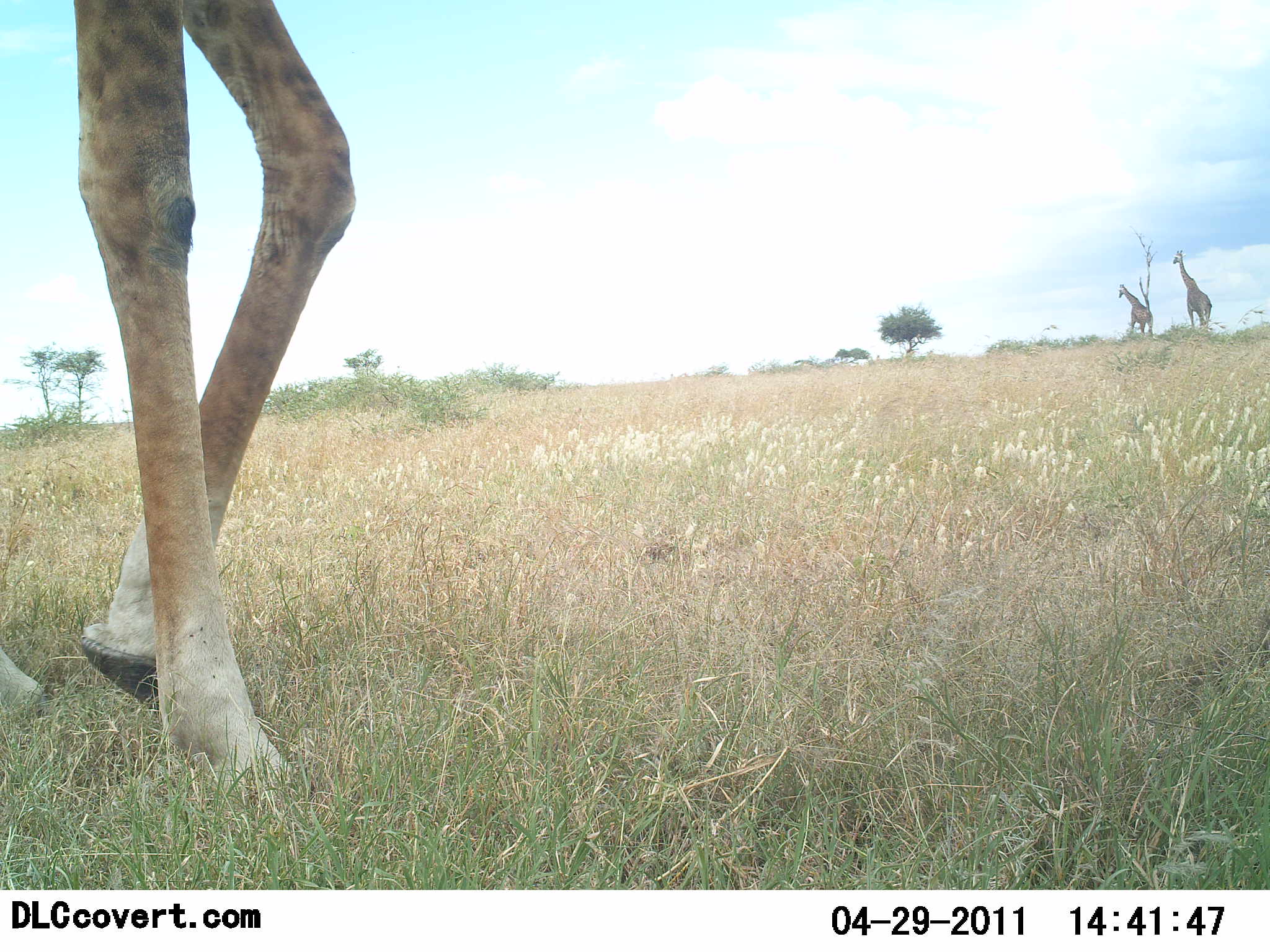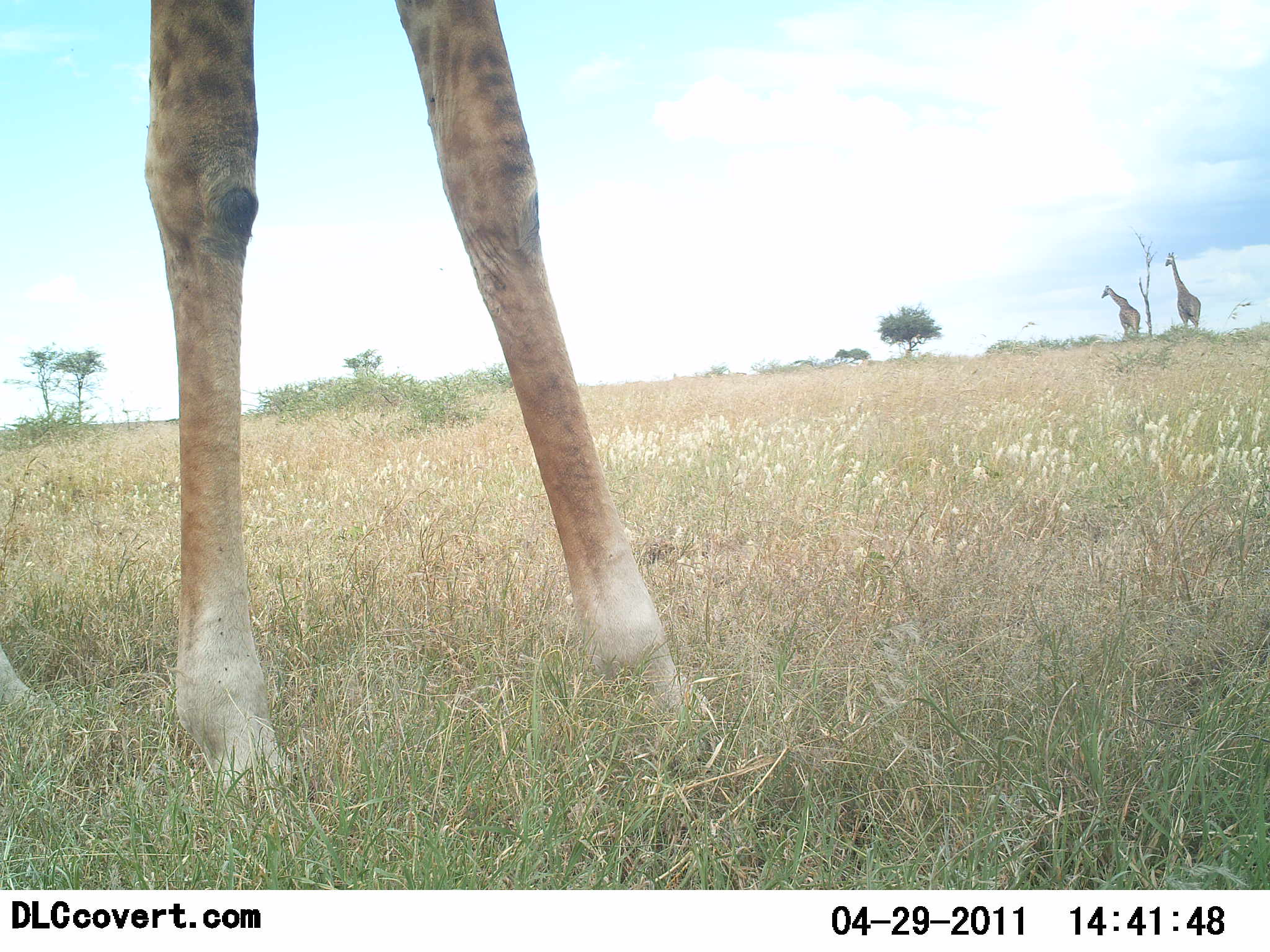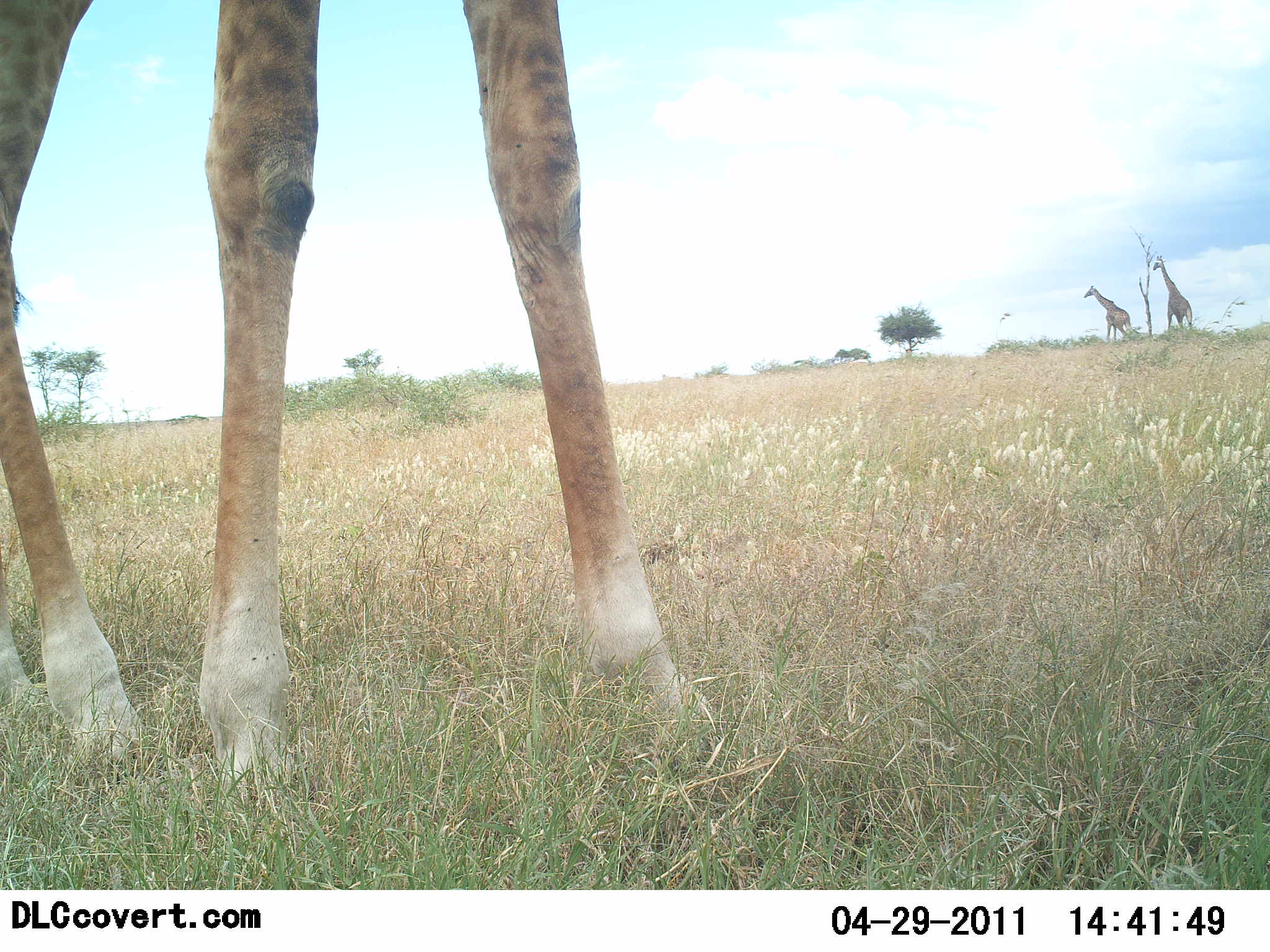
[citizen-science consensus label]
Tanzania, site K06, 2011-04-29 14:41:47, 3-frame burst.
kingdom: Animalia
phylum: Chordata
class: Mammalia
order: Artiodactyla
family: Giraffidae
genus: Giraffa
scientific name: Giraffa camelopardalis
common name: giraffe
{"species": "giraffe (Giraffa camelopardalis)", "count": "3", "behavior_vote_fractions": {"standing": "25%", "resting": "0%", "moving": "92%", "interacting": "0%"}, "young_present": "0%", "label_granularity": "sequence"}